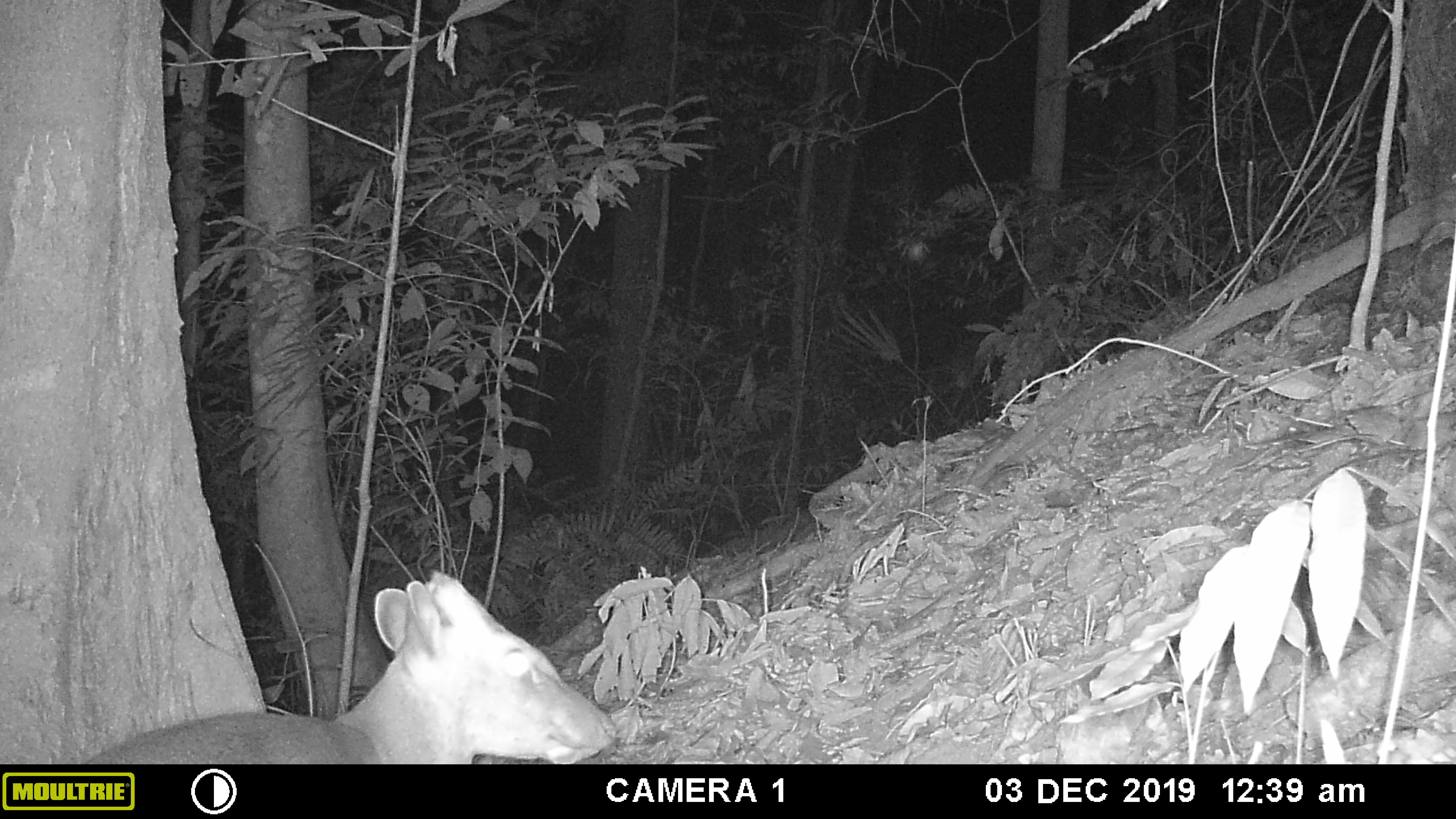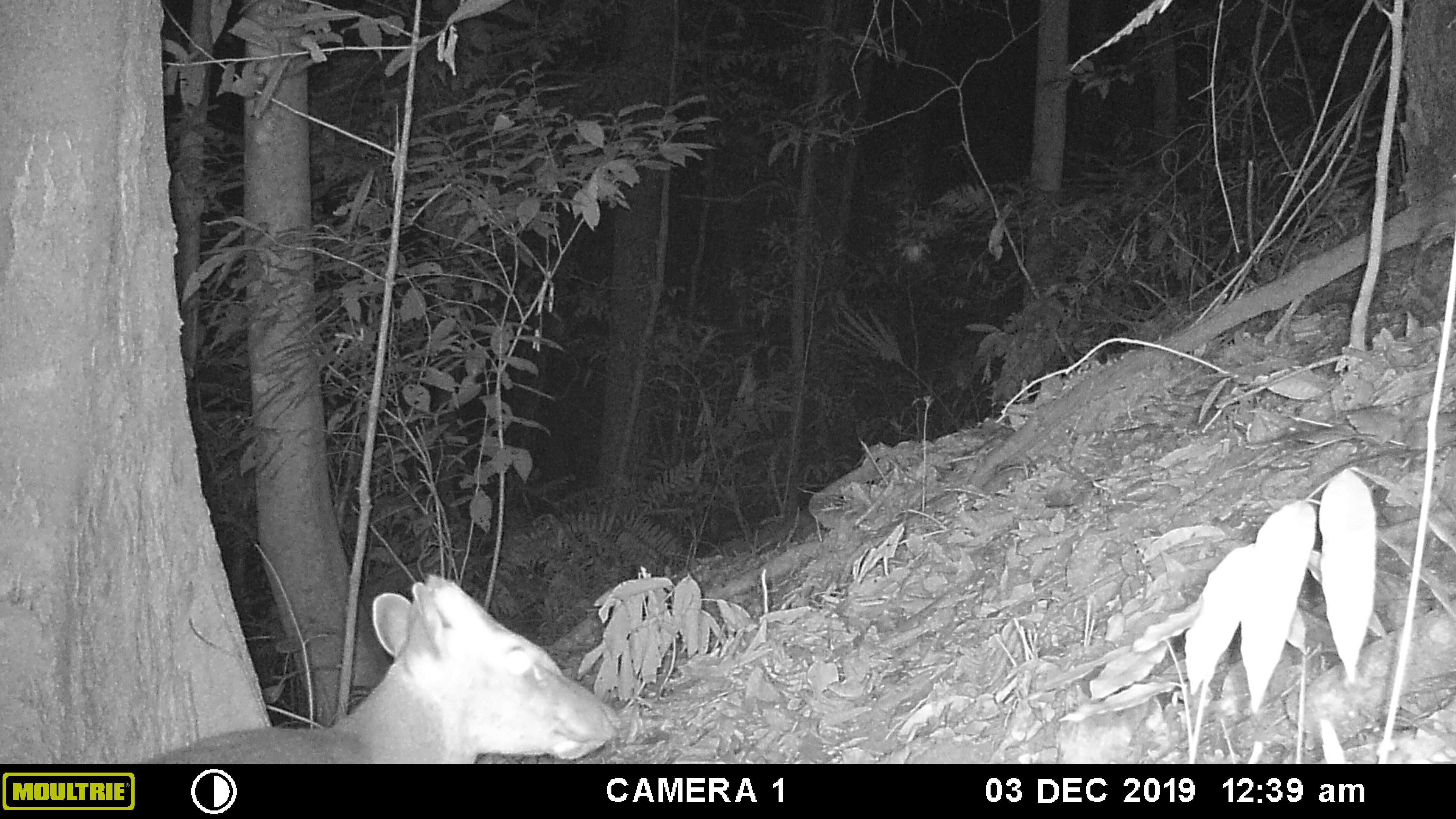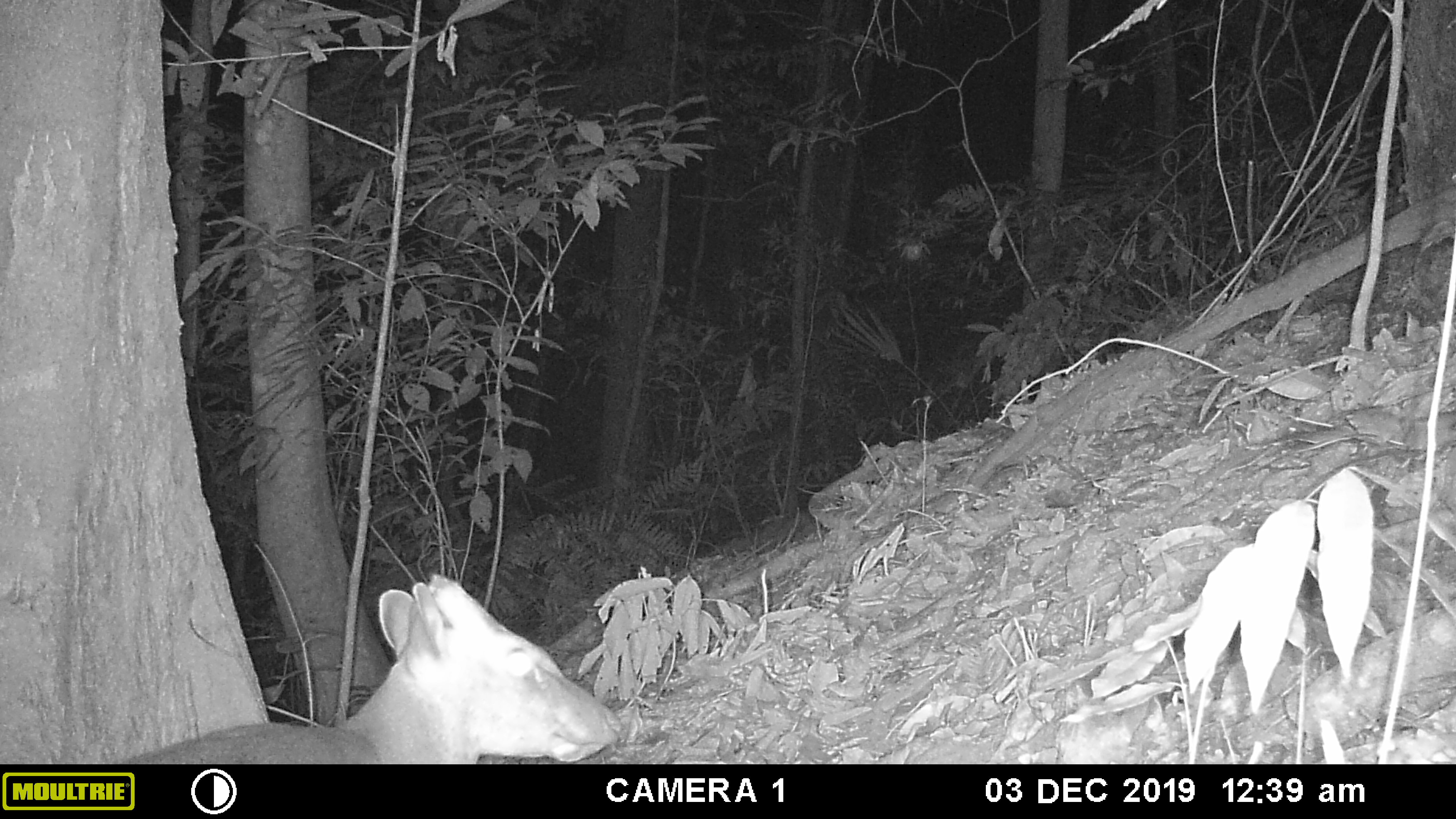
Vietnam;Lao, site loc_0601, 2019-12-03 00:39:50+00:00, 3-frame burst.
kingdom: Animalia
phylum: Chordata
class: Mammalia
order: Artiodactyla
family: Cervidae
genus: Muntiacus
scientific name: Muntiacus rooseveltorum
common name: roosevelt's muntjac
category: roosevelts muntjac group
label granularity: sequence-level